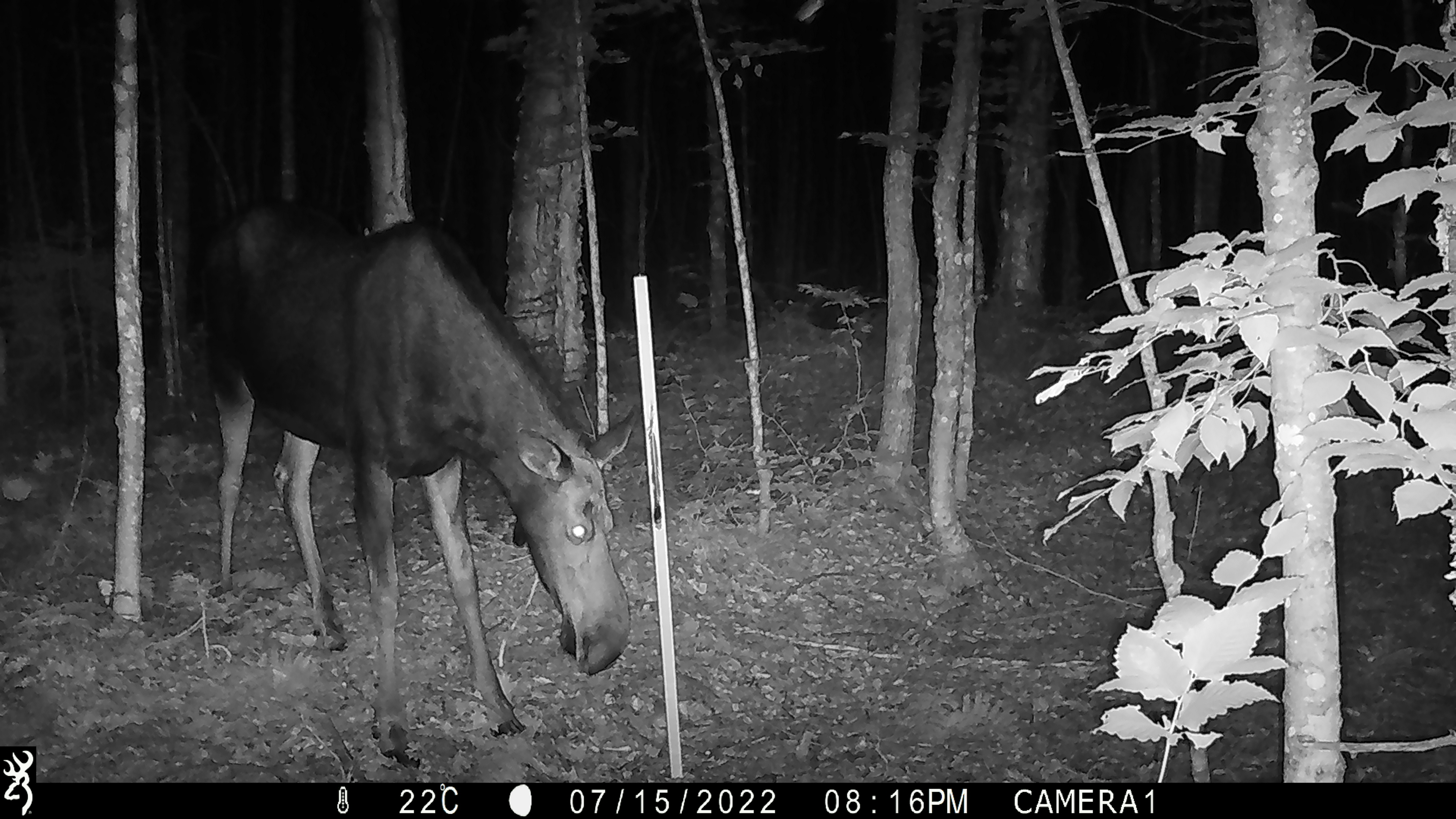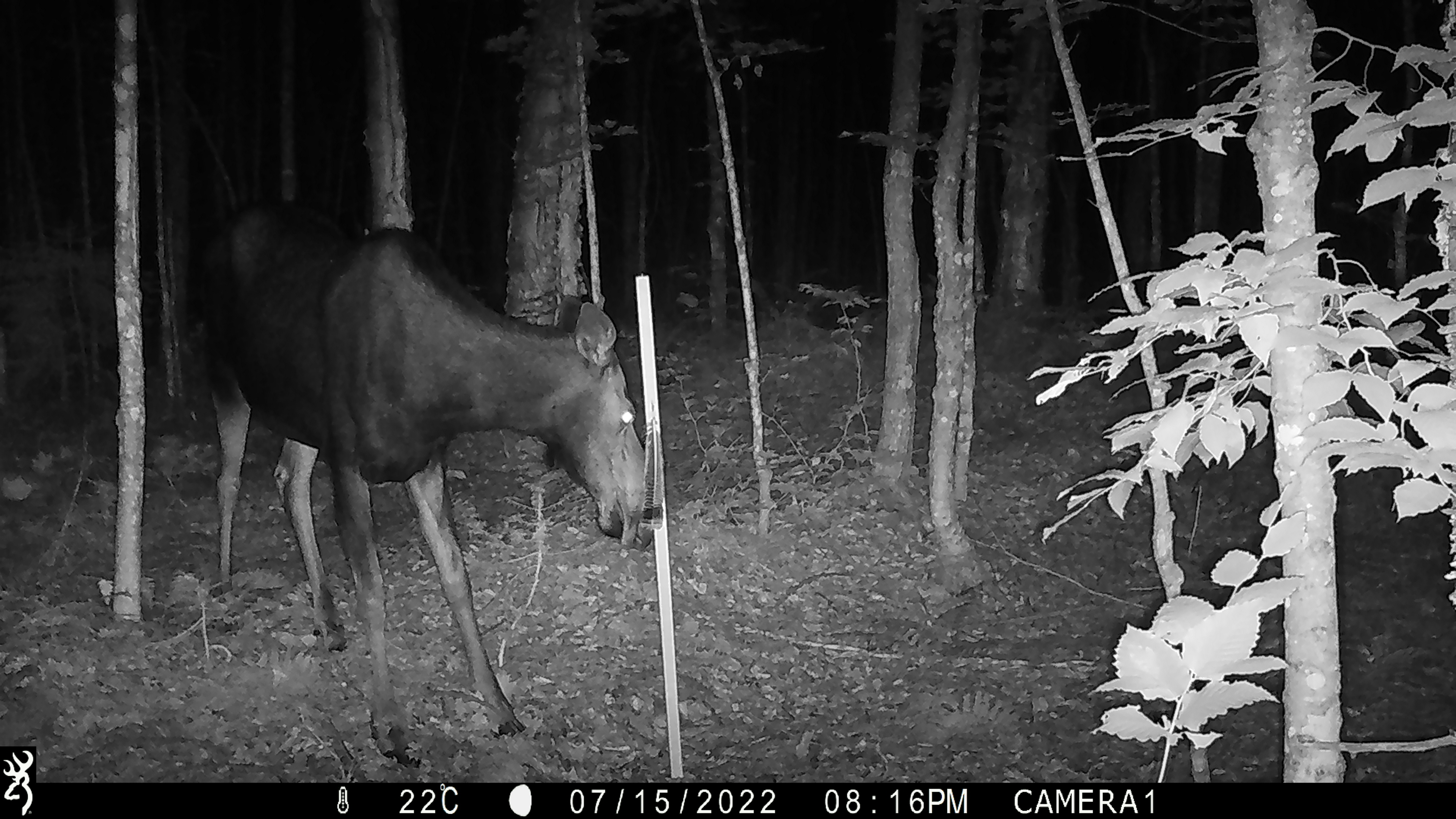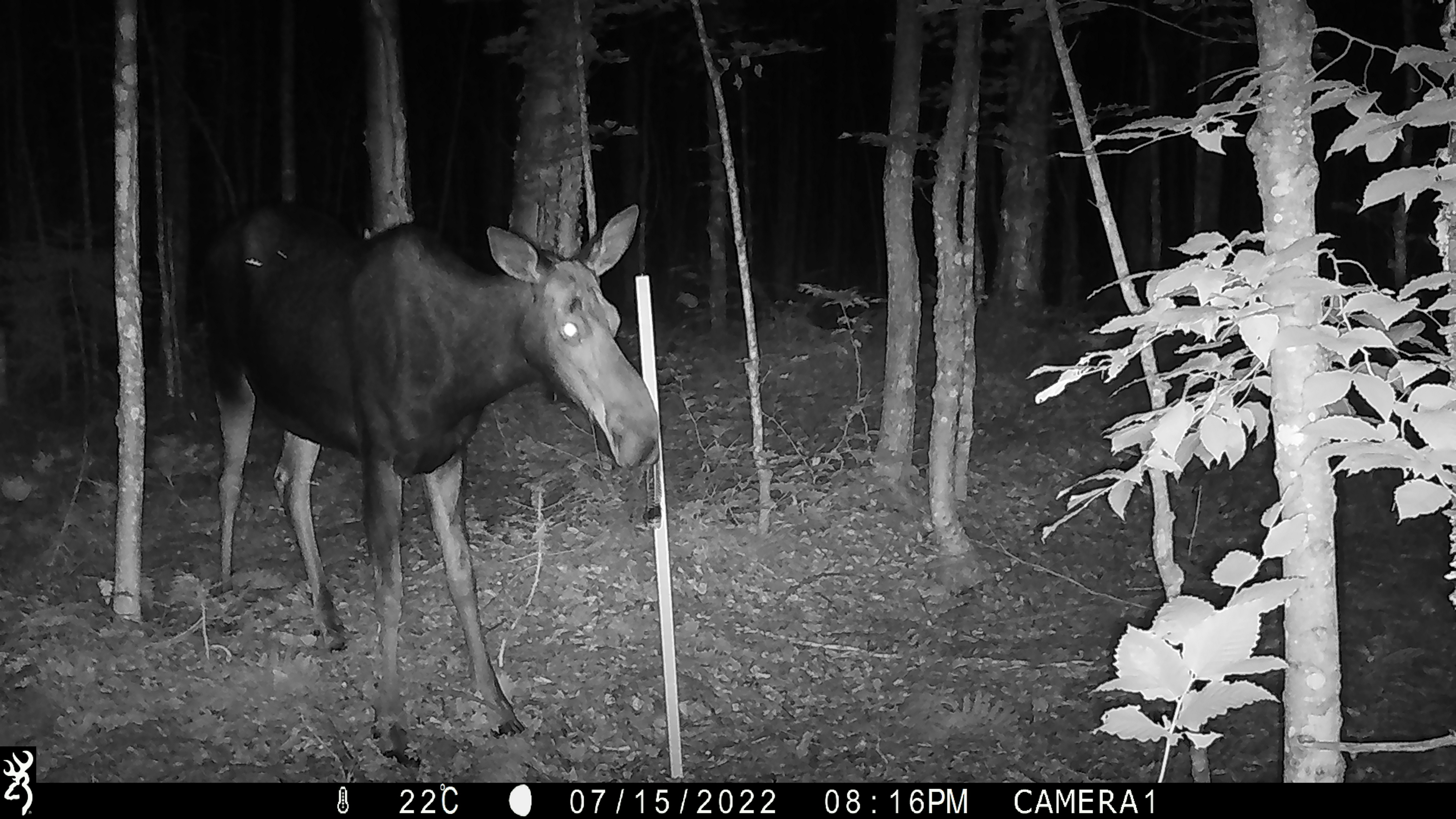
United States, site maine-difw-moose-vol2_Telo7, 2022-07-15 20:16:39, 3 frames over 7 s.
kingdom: Animalia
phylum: Chordata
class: Mammalia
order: Artiodactyla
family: Cervidae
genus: Alces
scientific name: Alces alces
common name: moose